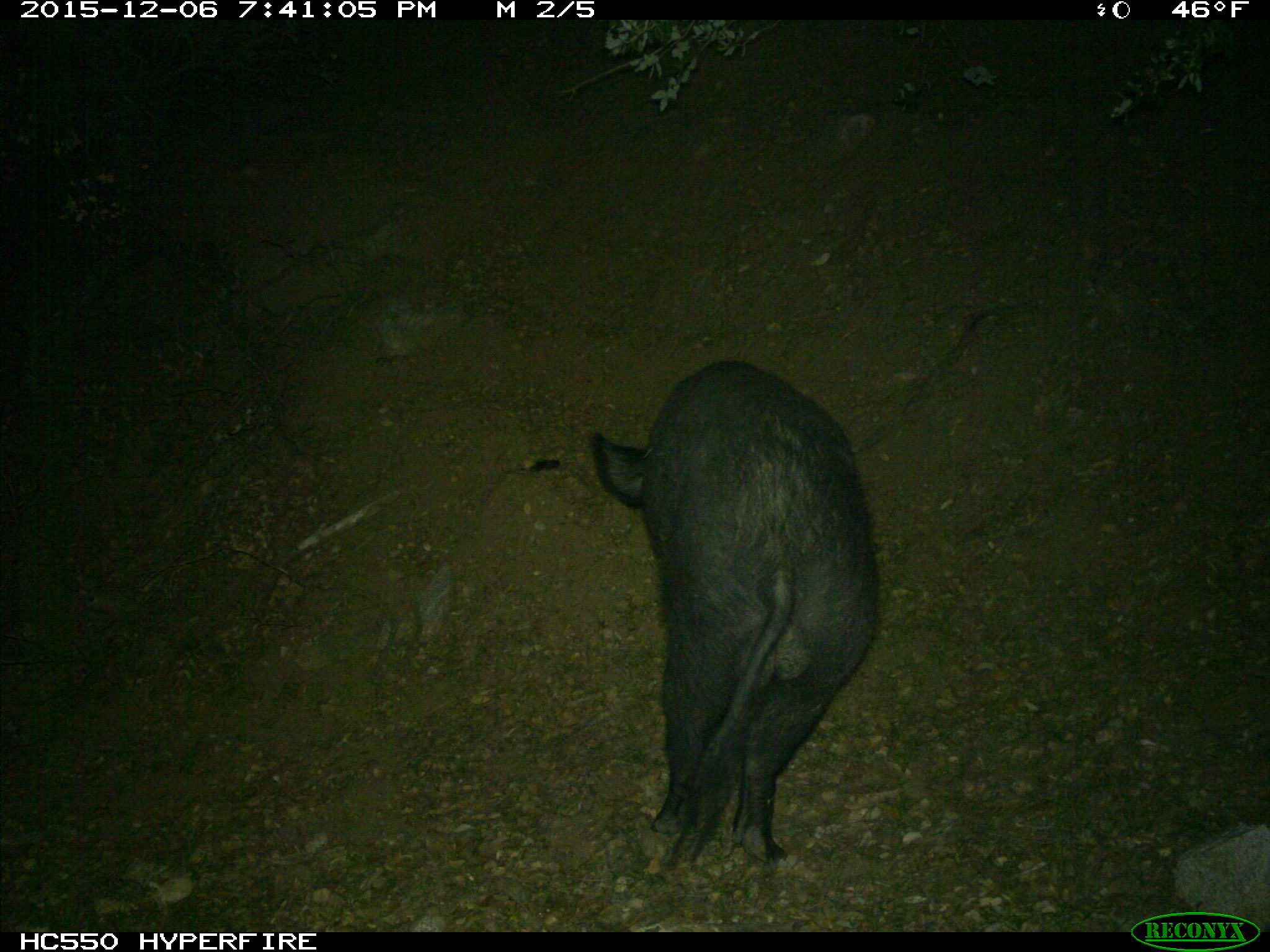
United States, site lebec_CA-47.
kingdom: Animalia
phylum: Chordata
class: Mammalia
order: Artiodactyla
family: Suidae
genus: Sus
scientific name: Sus scrofa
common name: wild boar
Sus scrofa (wild boar).